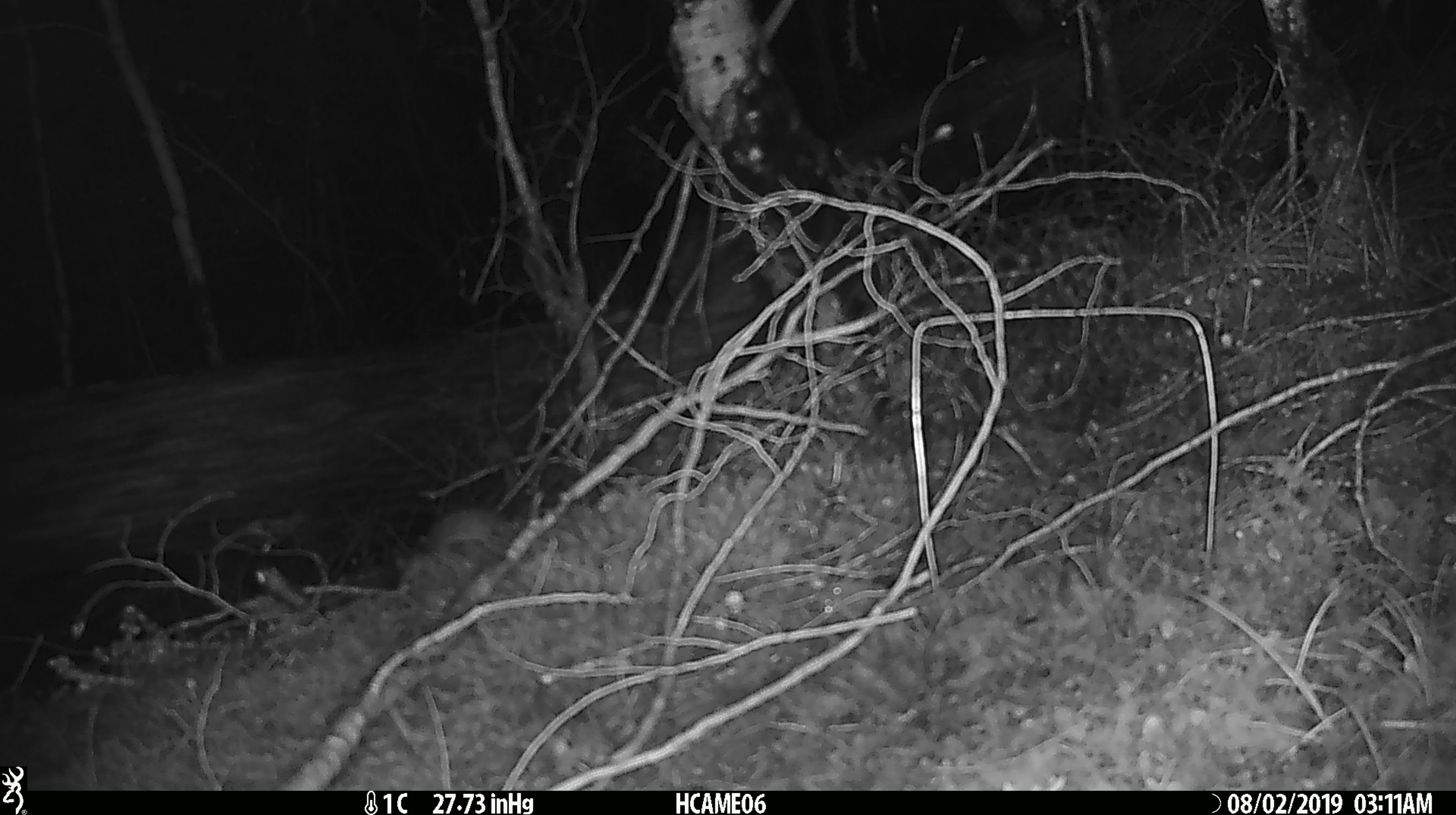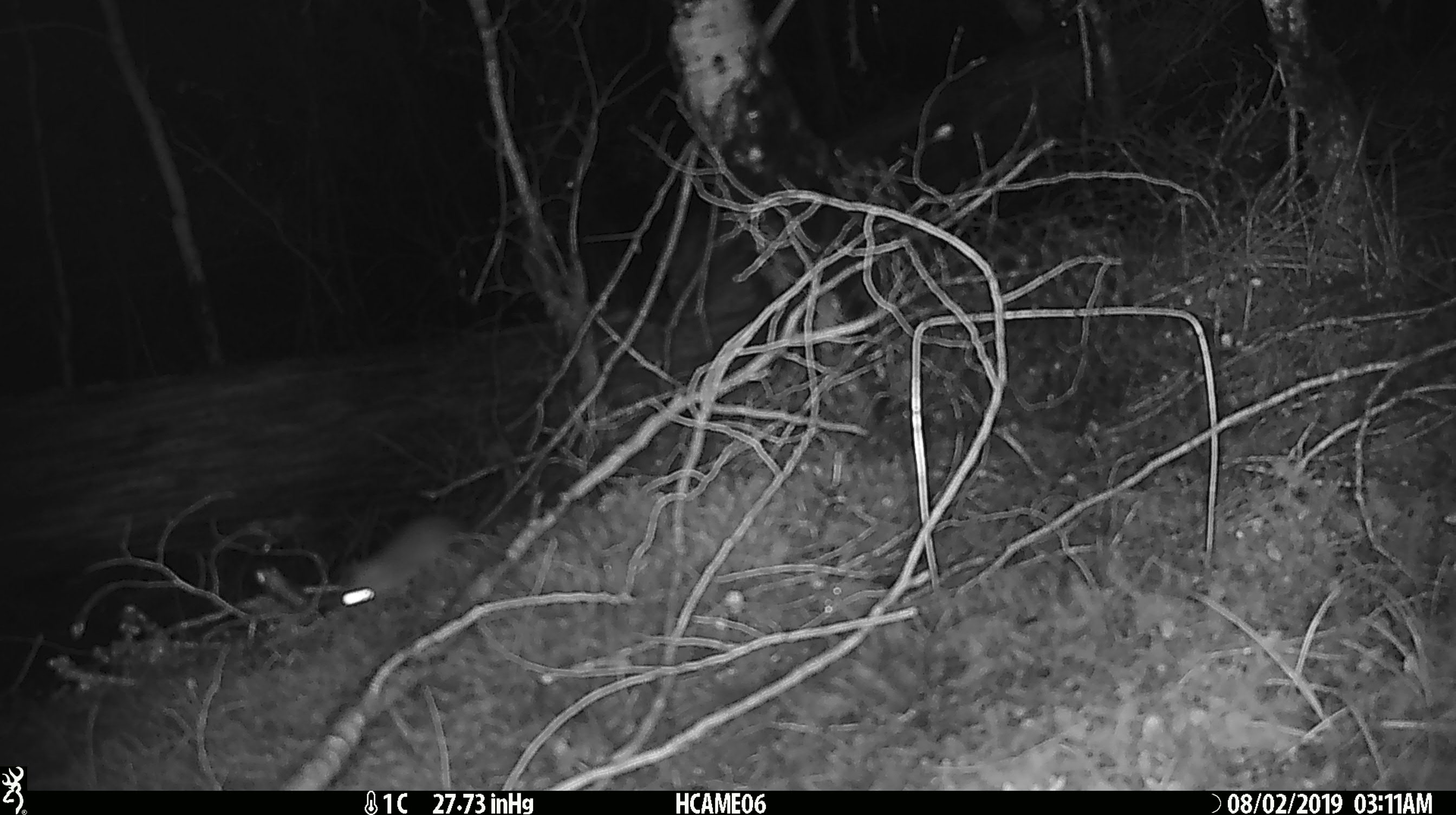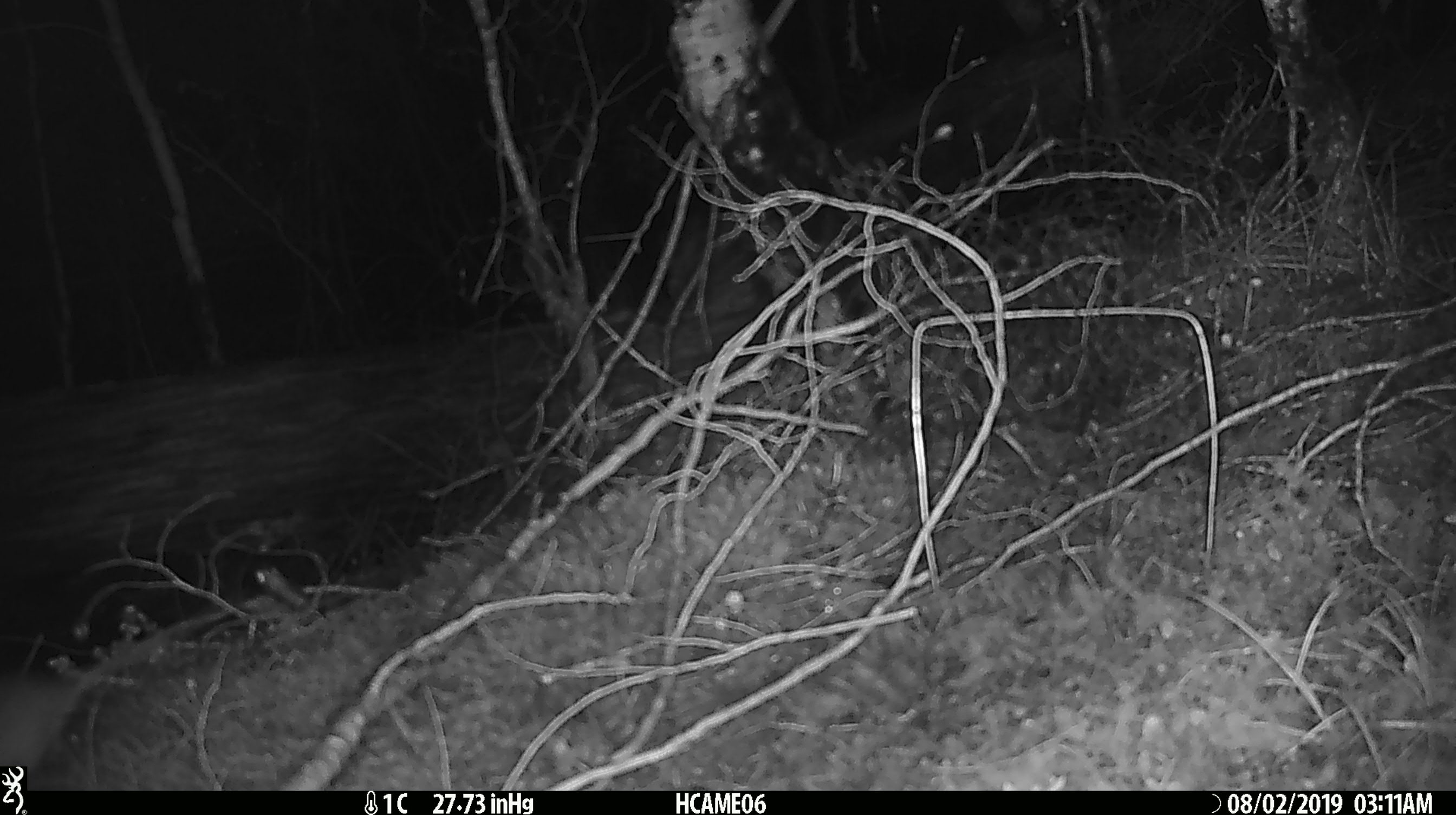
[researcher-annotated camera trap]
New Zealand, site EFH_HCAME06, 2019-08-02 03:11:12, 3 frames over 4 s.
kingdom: Animalia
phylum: Chordata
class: Mammalia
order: Rodentia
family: Muridae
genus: Mus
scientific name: Mus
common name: mouse